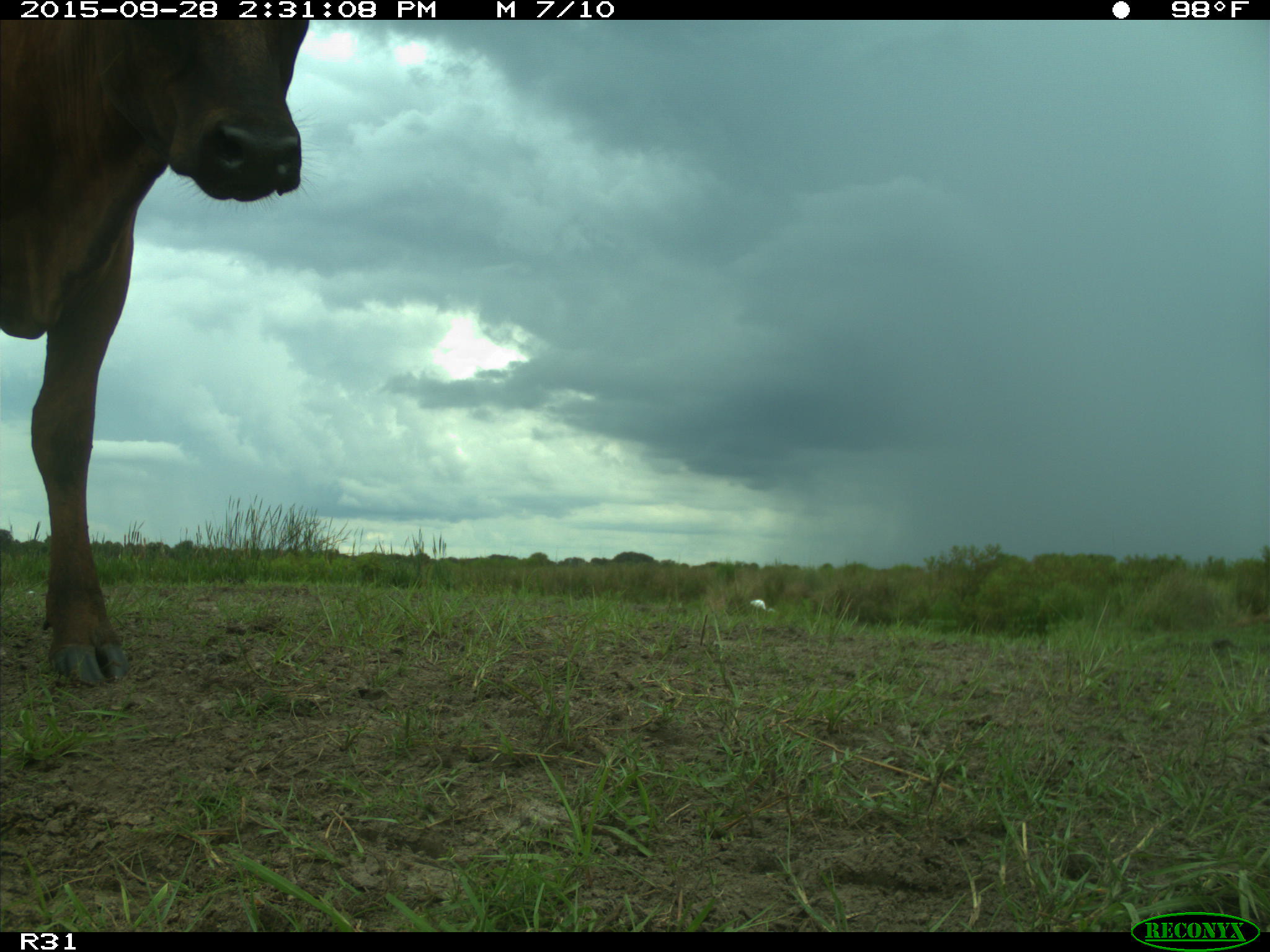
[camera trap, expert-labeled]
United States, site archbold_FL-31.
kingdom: Animalia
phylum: Chordata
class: Mammalia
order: Artiodactyla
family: Bovidae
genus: Bos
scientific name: Bos taurus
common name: domestic cow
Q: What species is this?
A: Bos taurus (domestic cow).